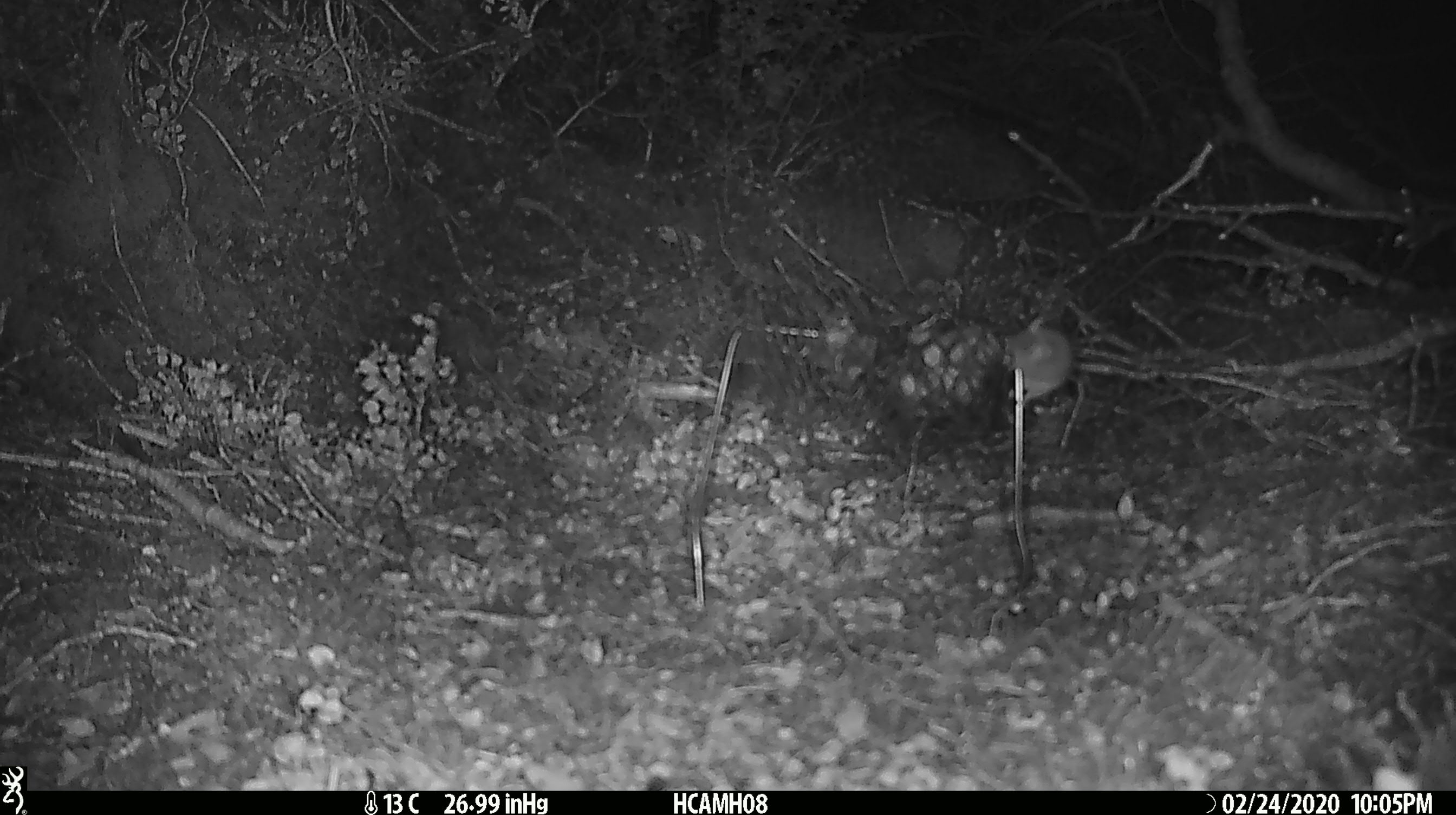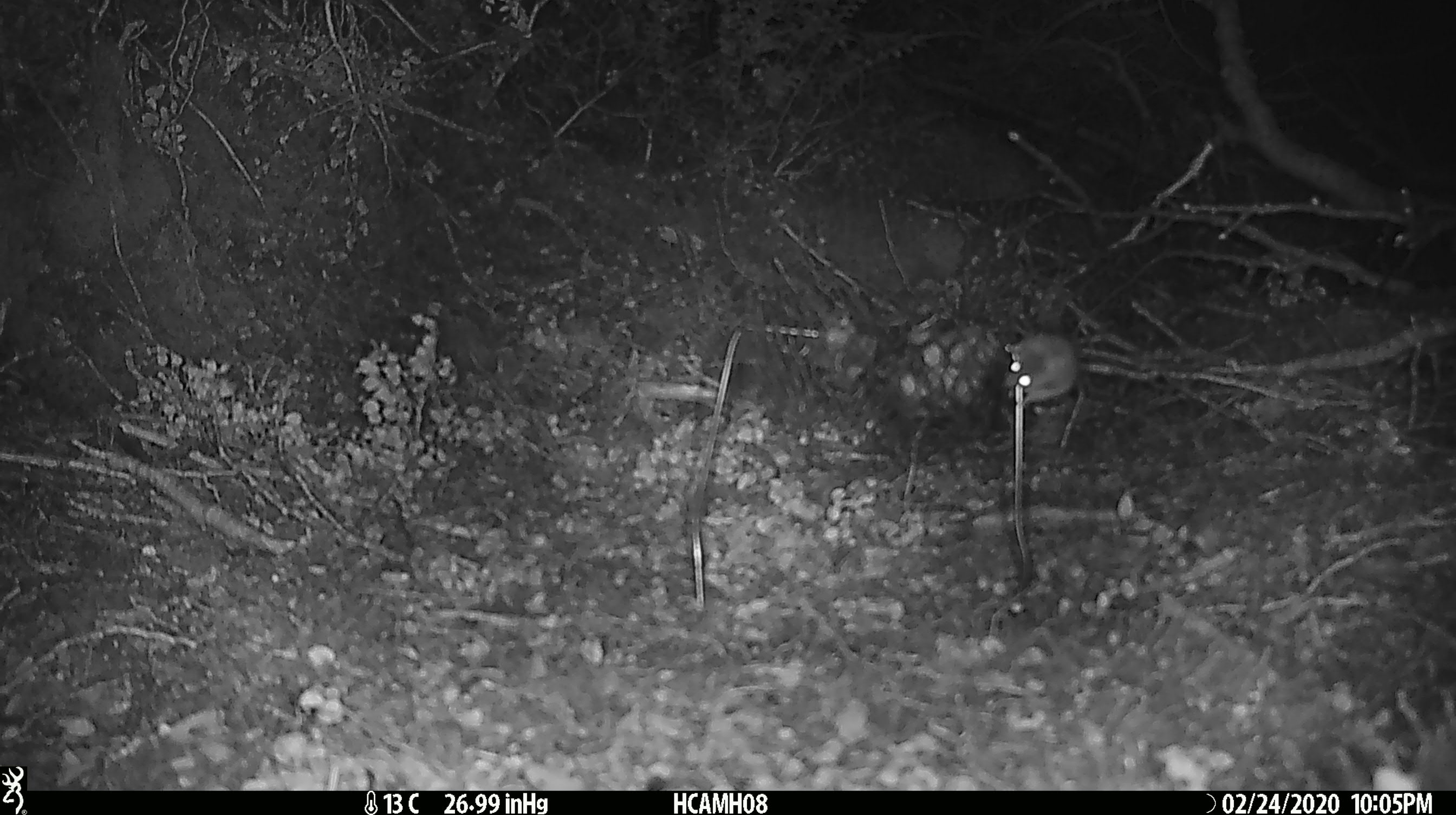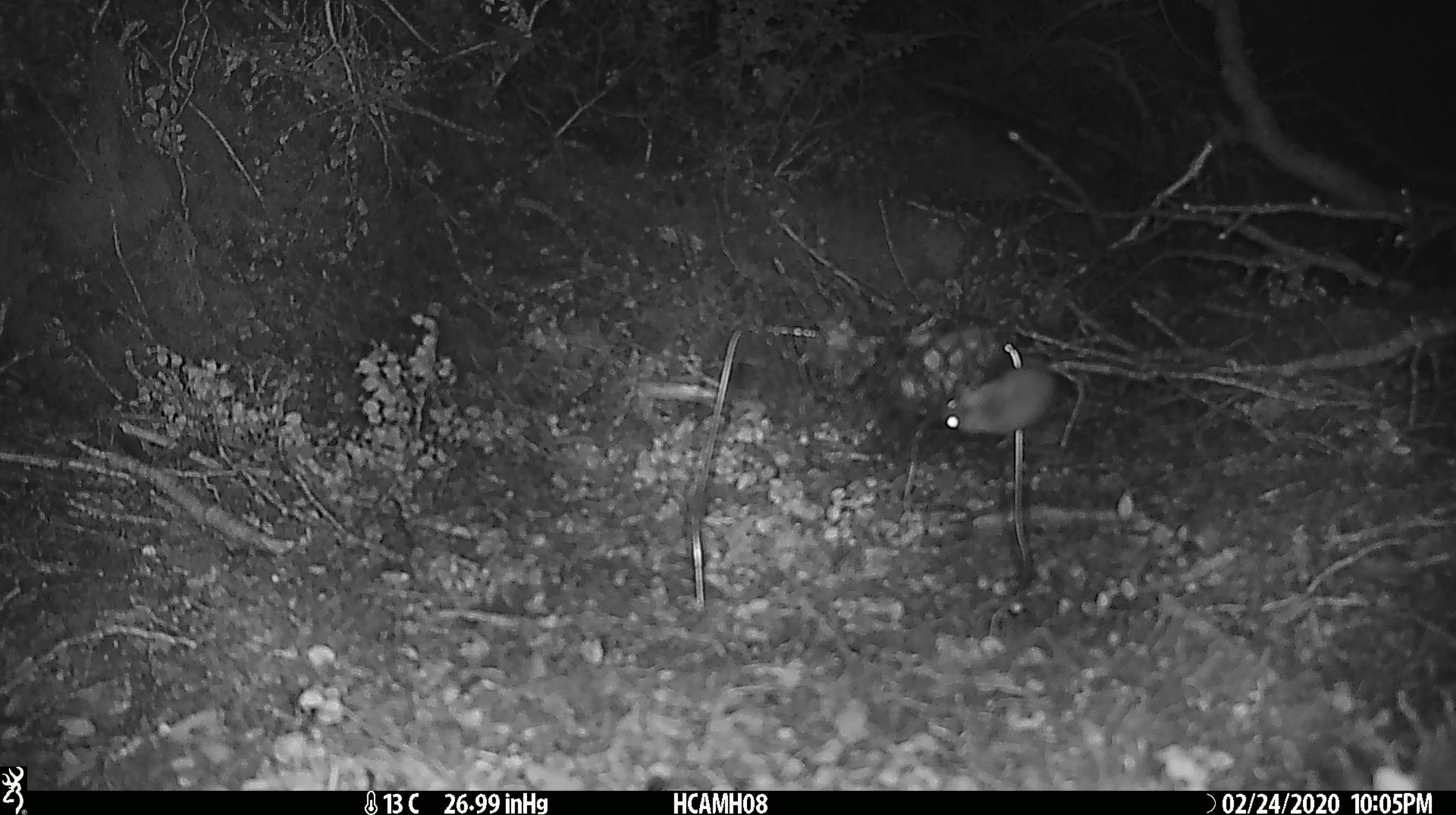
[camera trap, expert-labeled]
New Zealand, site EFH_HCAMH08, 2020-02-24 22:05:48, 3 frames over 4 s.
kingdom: Animalia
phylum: Chordata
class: Mammalia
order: Rodentia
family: Muridae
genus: Mus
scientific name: Mus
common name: mouse